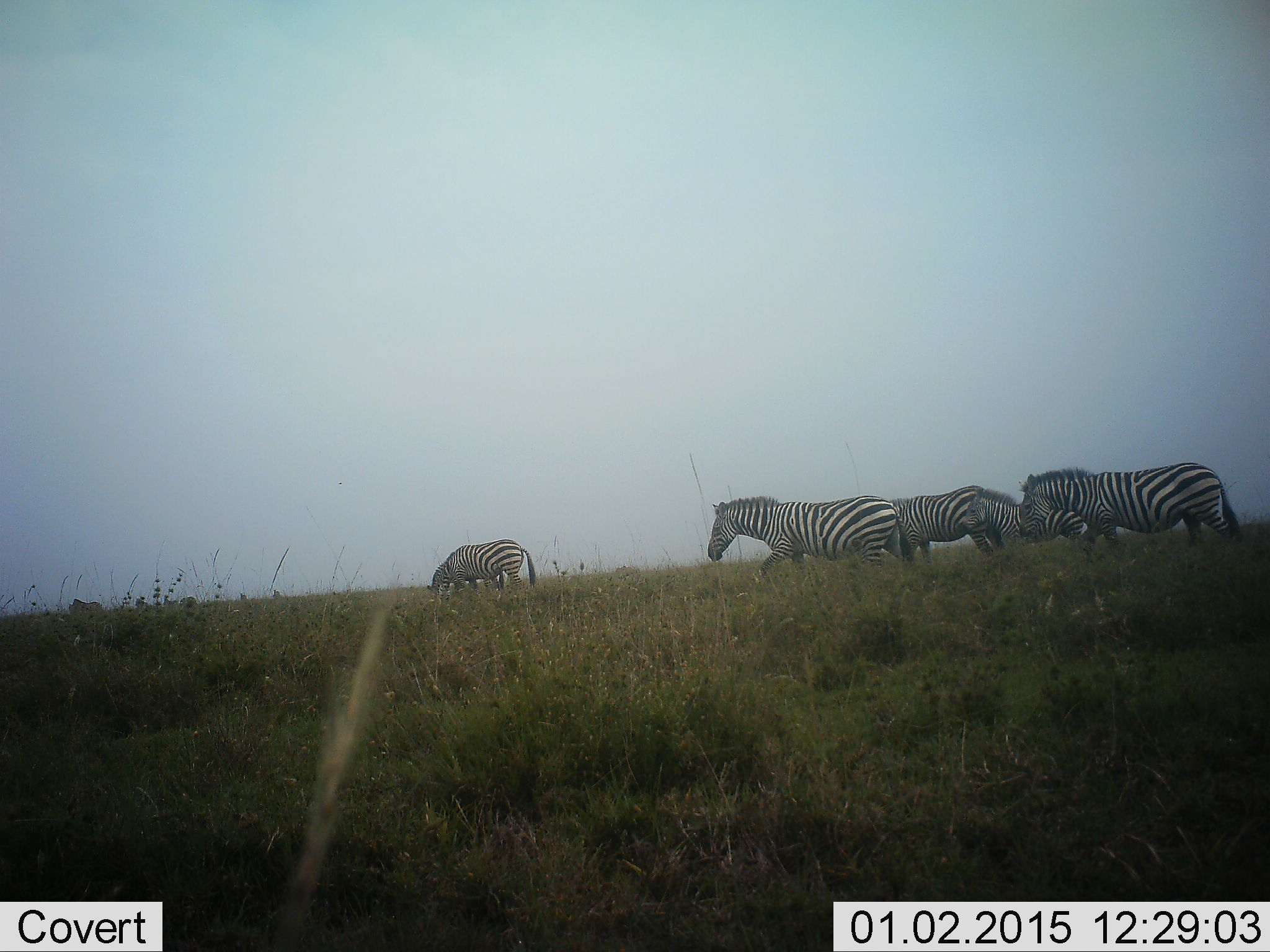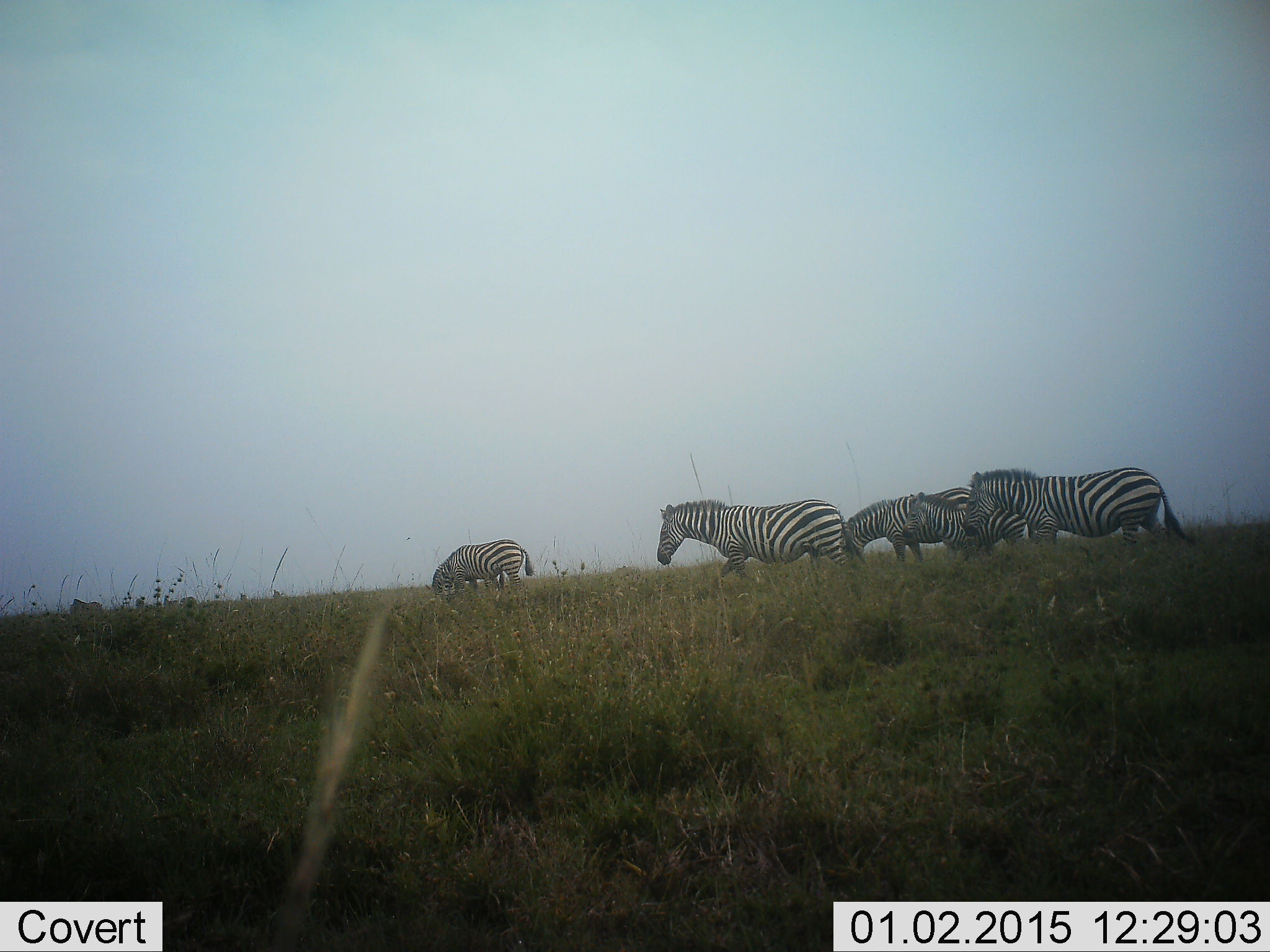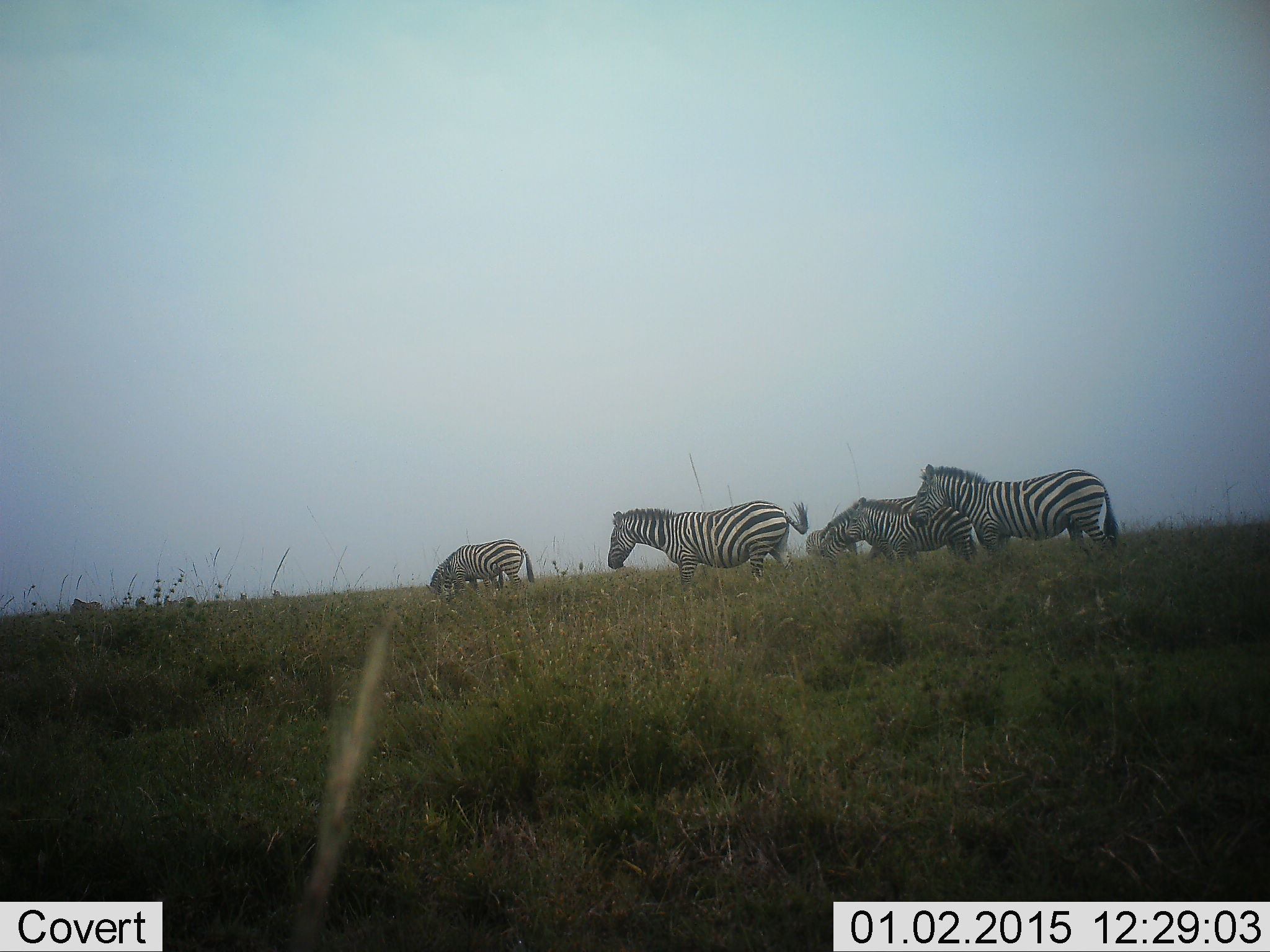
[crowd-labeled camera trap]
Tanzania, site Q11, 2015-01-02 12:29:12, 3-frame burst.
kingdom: Animalia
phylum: Chordata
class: Mammalia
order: Perissodactyla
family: Equidae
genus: Equus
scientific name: Equus quagga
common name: plains zebra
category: zebra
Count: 5.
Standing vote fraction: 40%.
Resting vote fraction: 0%.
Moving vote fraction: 80%.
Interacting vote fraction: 0%.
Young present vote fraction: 20%.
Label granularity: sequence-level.